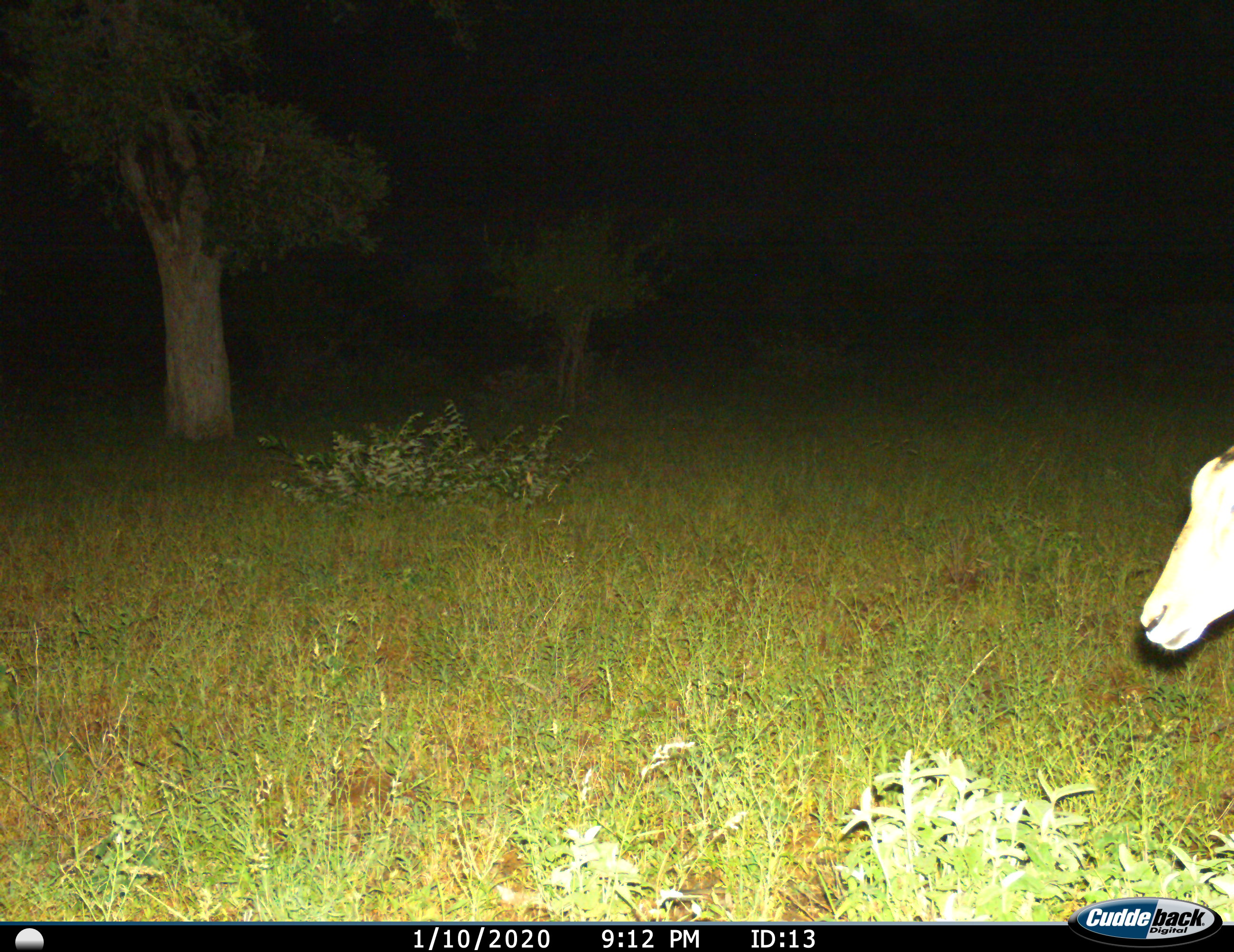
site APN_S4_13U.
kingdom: Animalia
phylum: Chordata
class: Mammalia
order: Artiodactyla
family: Bovidae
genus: Aepyceros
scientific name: Aepyceros melampus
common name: impala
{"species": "impala (Aepyceros melampus)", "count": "1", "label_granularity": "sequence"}